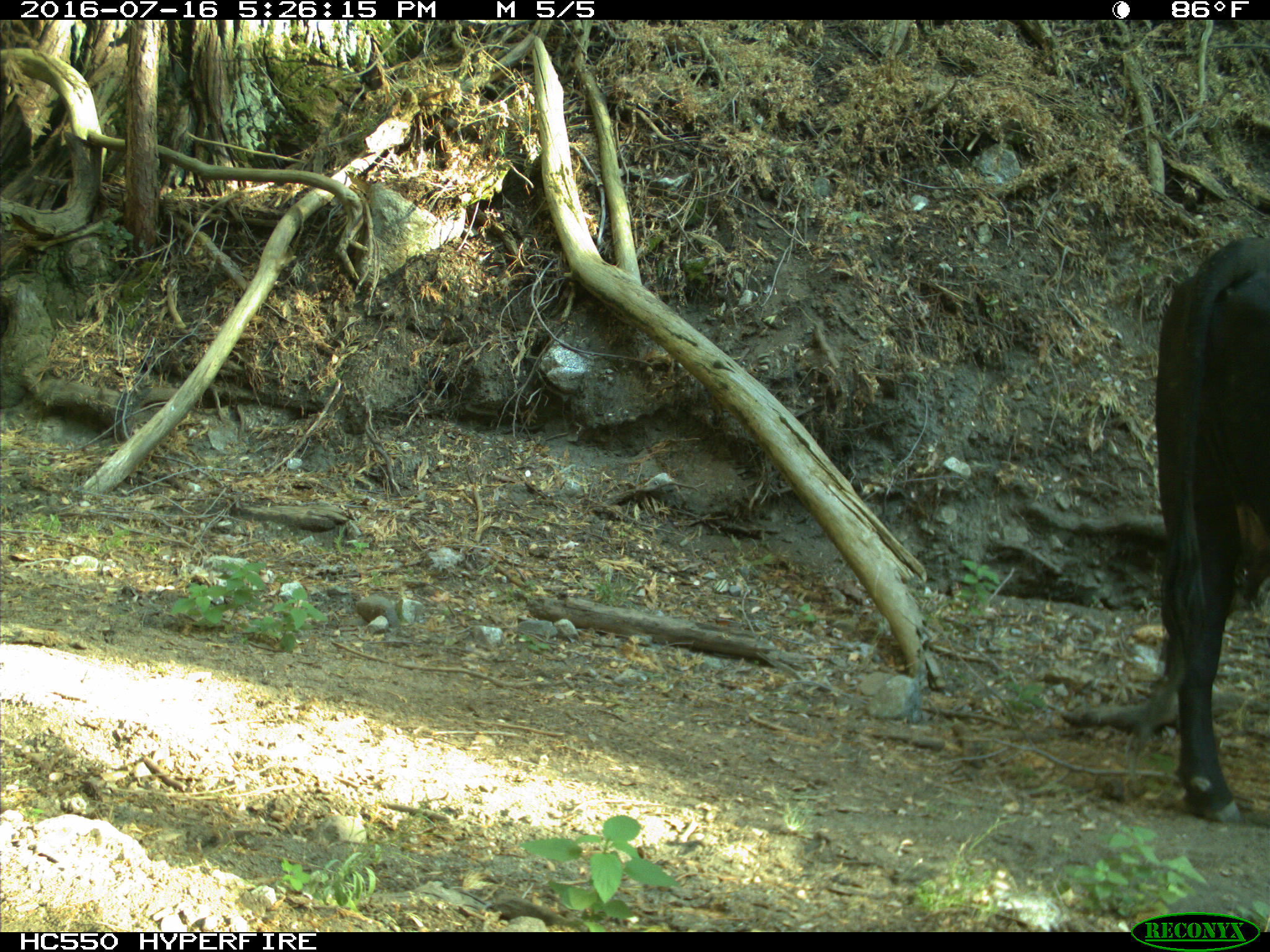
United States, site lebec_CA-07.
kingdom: Animalia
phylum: Chordata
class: Mammalia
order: Artiodactyla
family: Bovidae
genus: Bos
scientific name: Bos taurus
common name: domestic cow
Bos taurus (domestic cow).